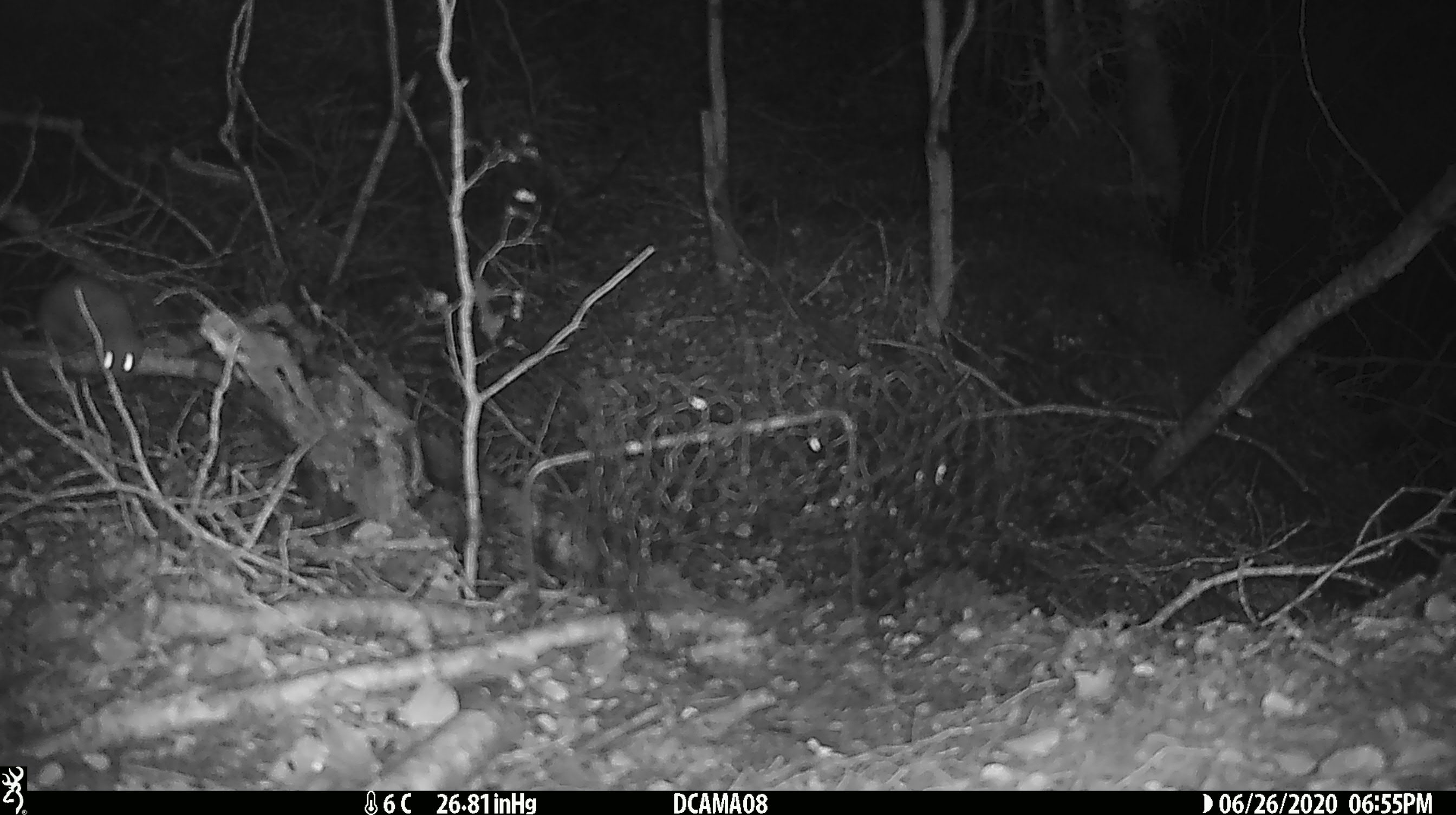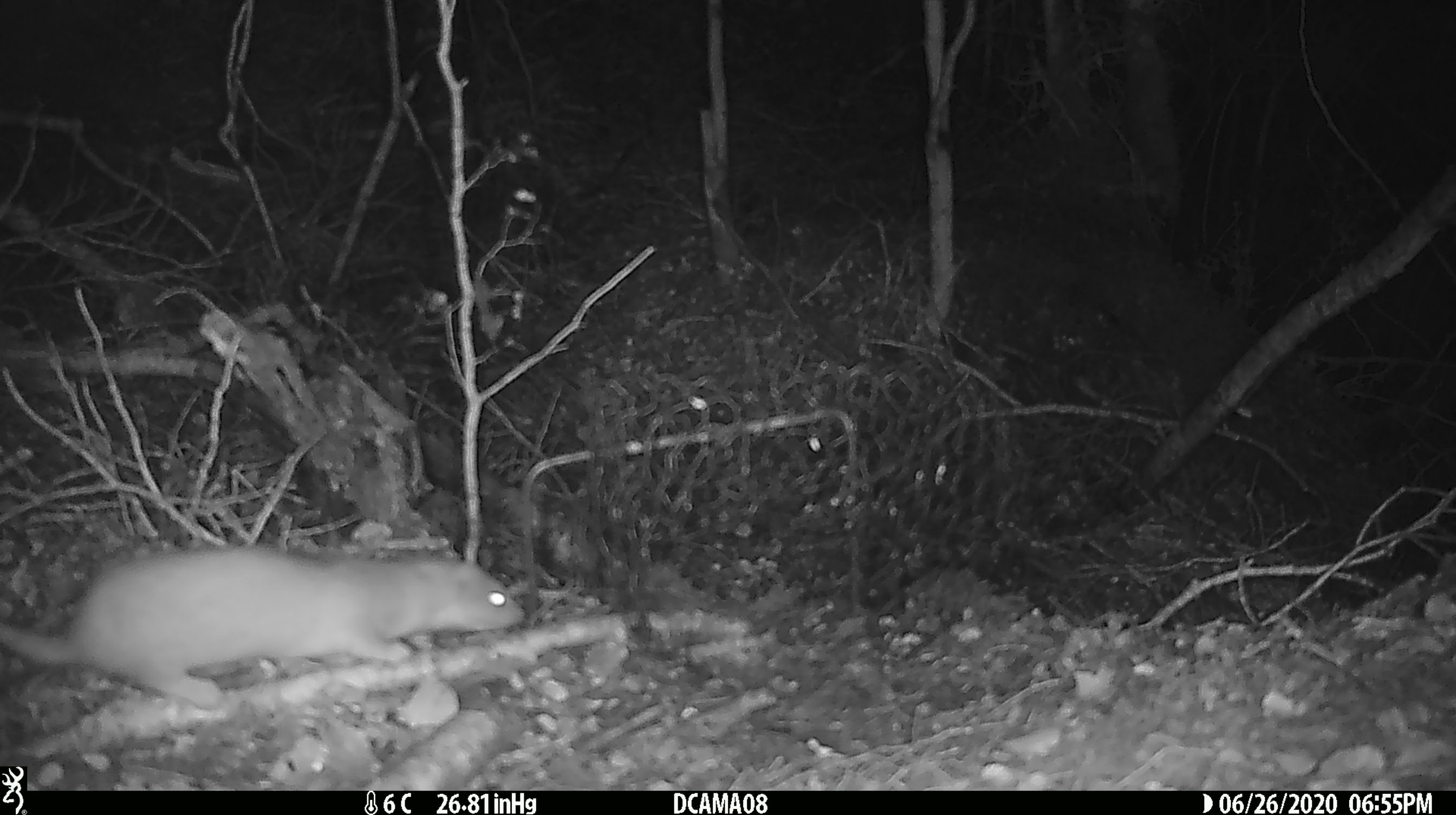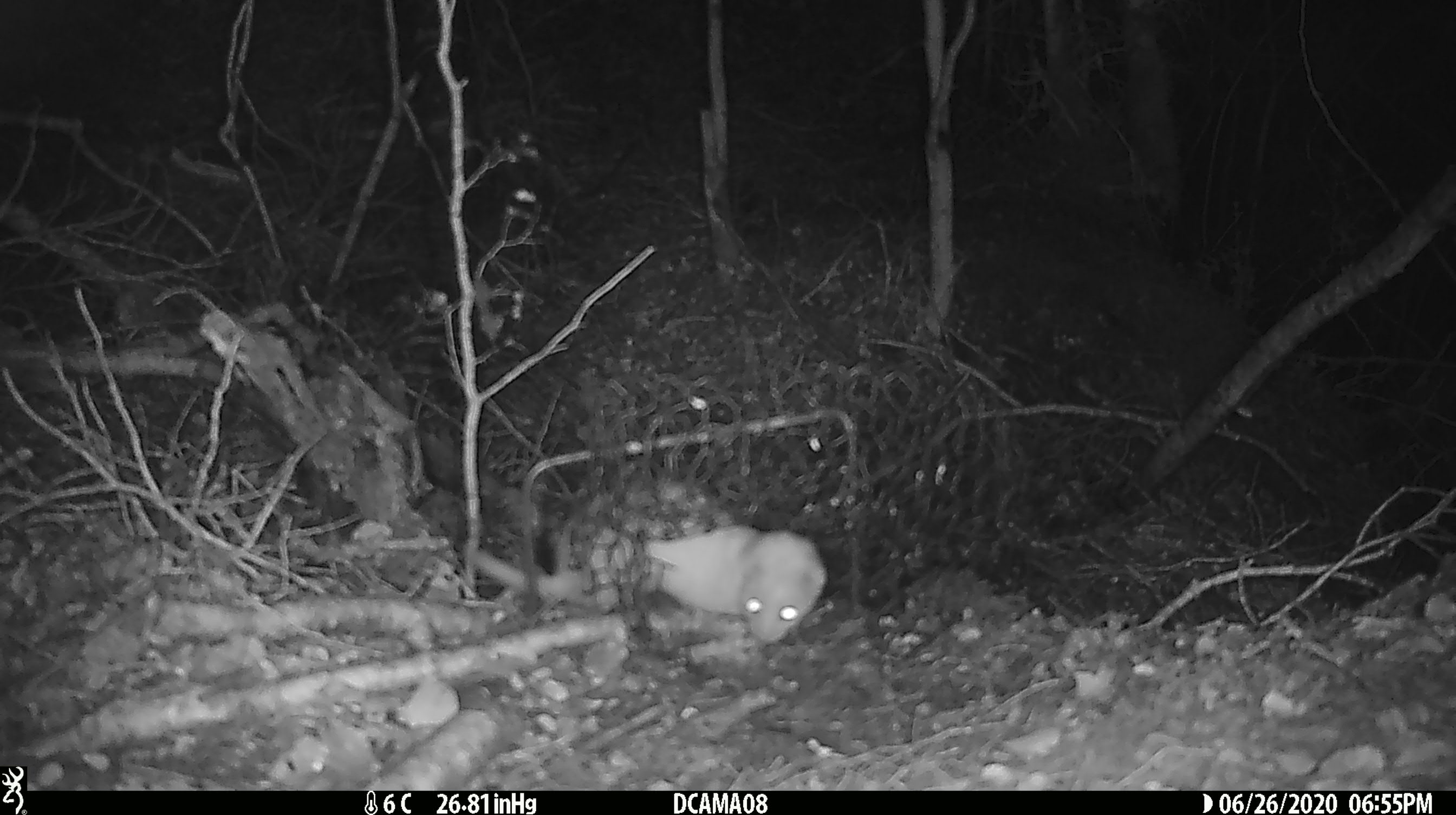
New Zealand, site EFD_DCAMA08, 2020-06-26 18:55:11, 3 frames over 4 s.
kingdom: Animalia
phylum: Chordata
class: Mammalia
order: Carnivora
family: Mustelidae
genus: Mustela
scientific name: Mustela nivalis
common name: least weasel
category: weasel